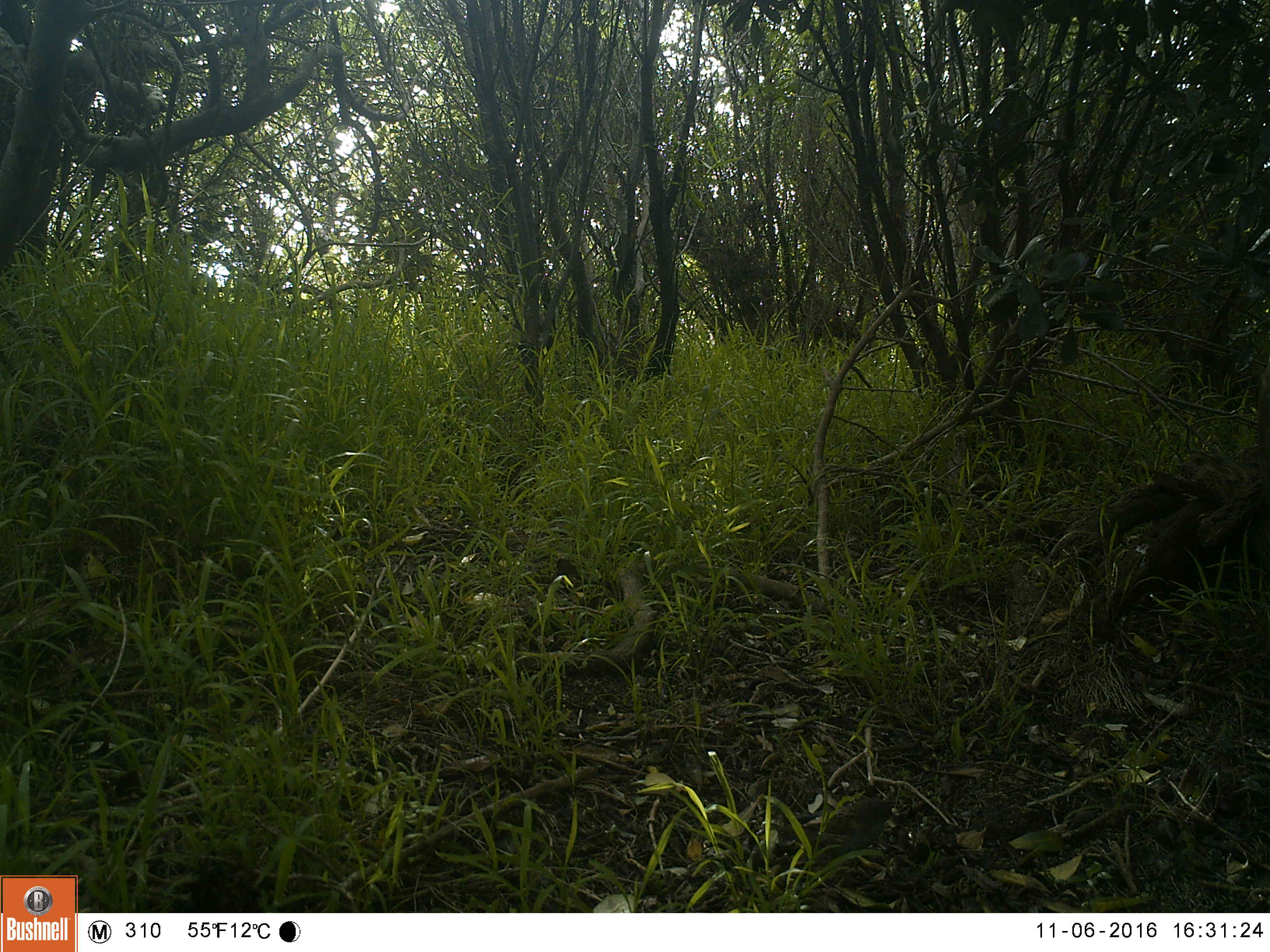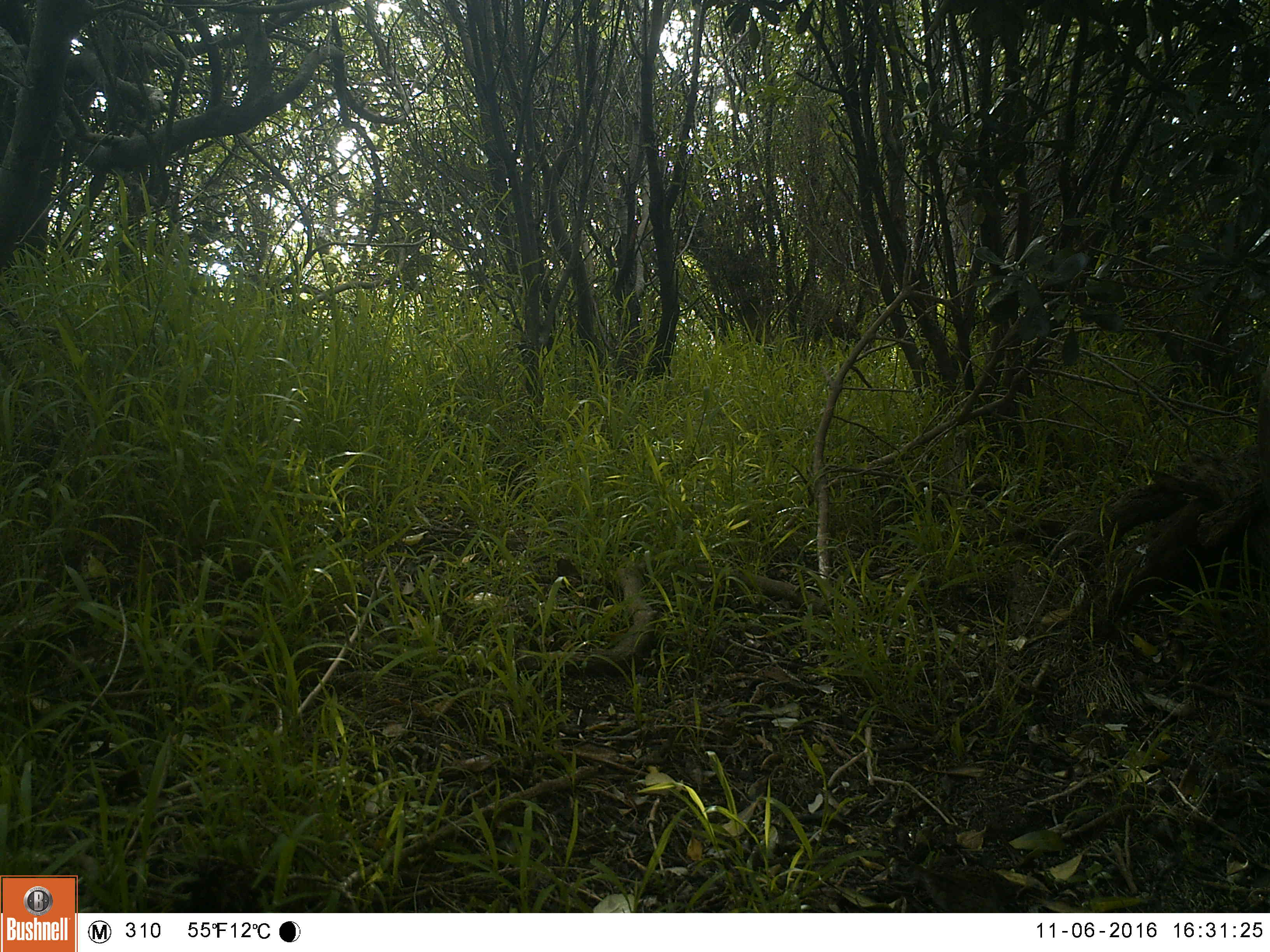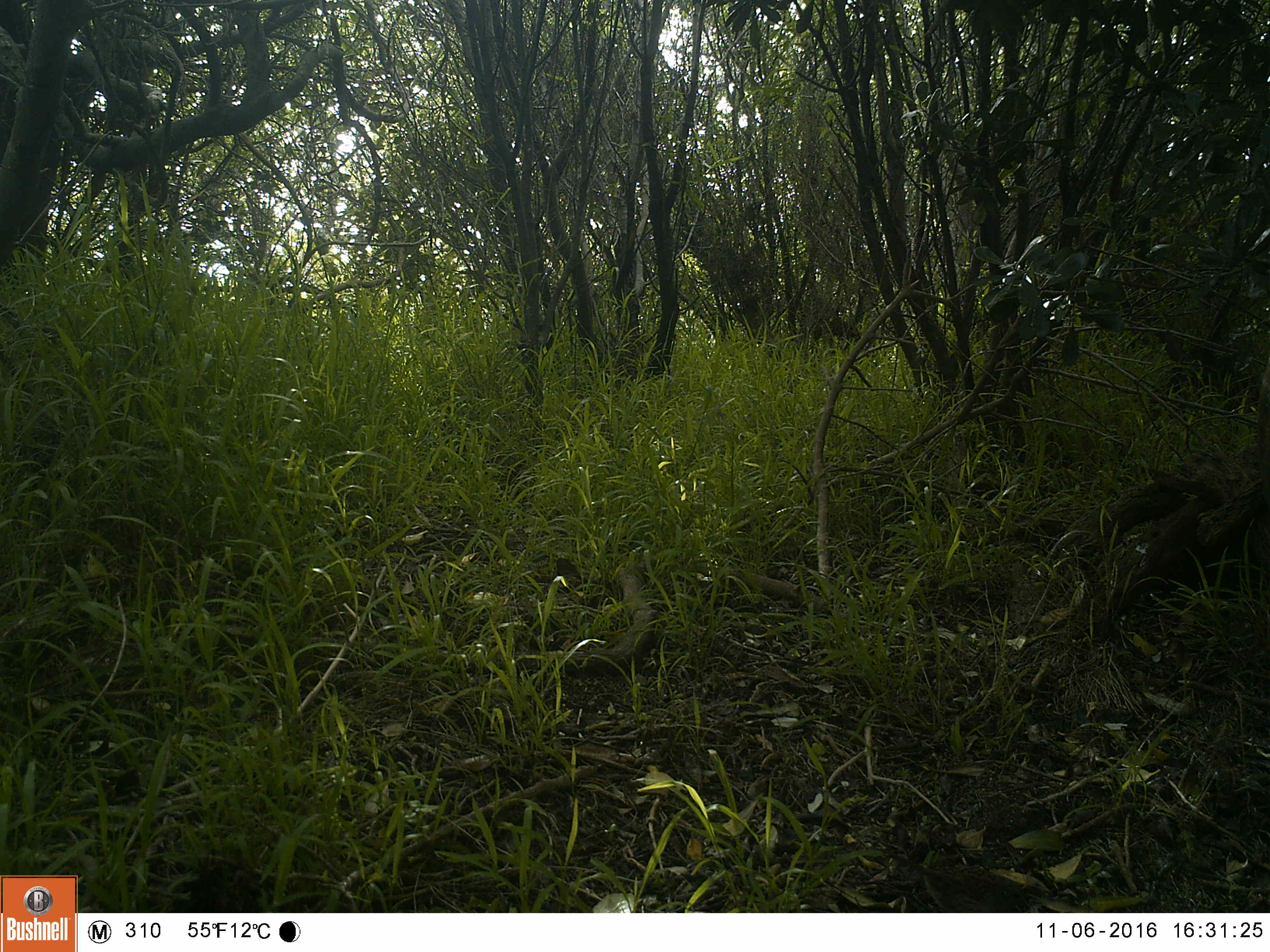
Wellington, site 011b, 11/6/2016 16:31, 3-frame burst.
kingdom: Animalia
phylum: Chordata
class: Aves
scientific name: Aves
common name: bird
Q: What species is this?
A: Bird (Aves).